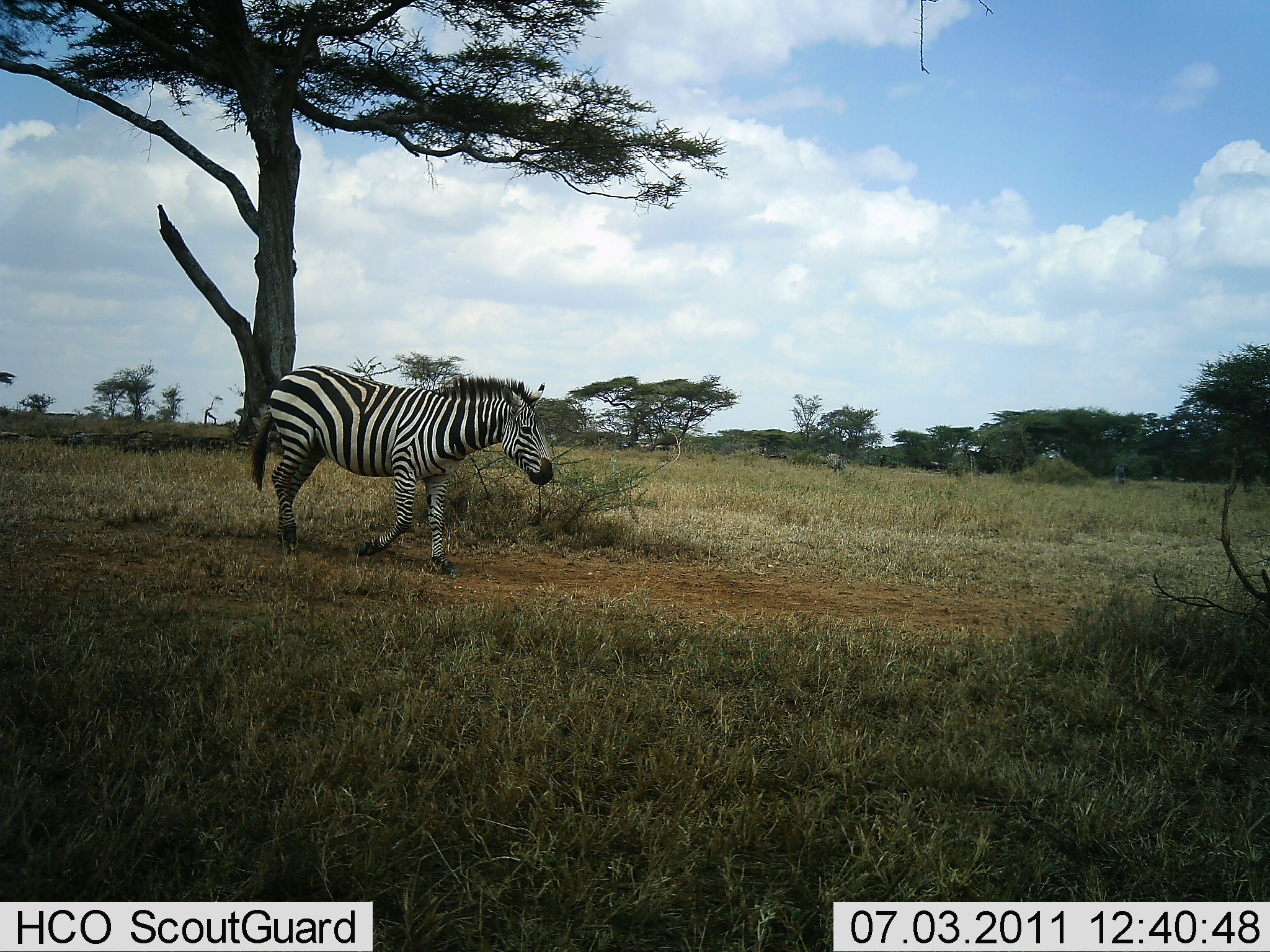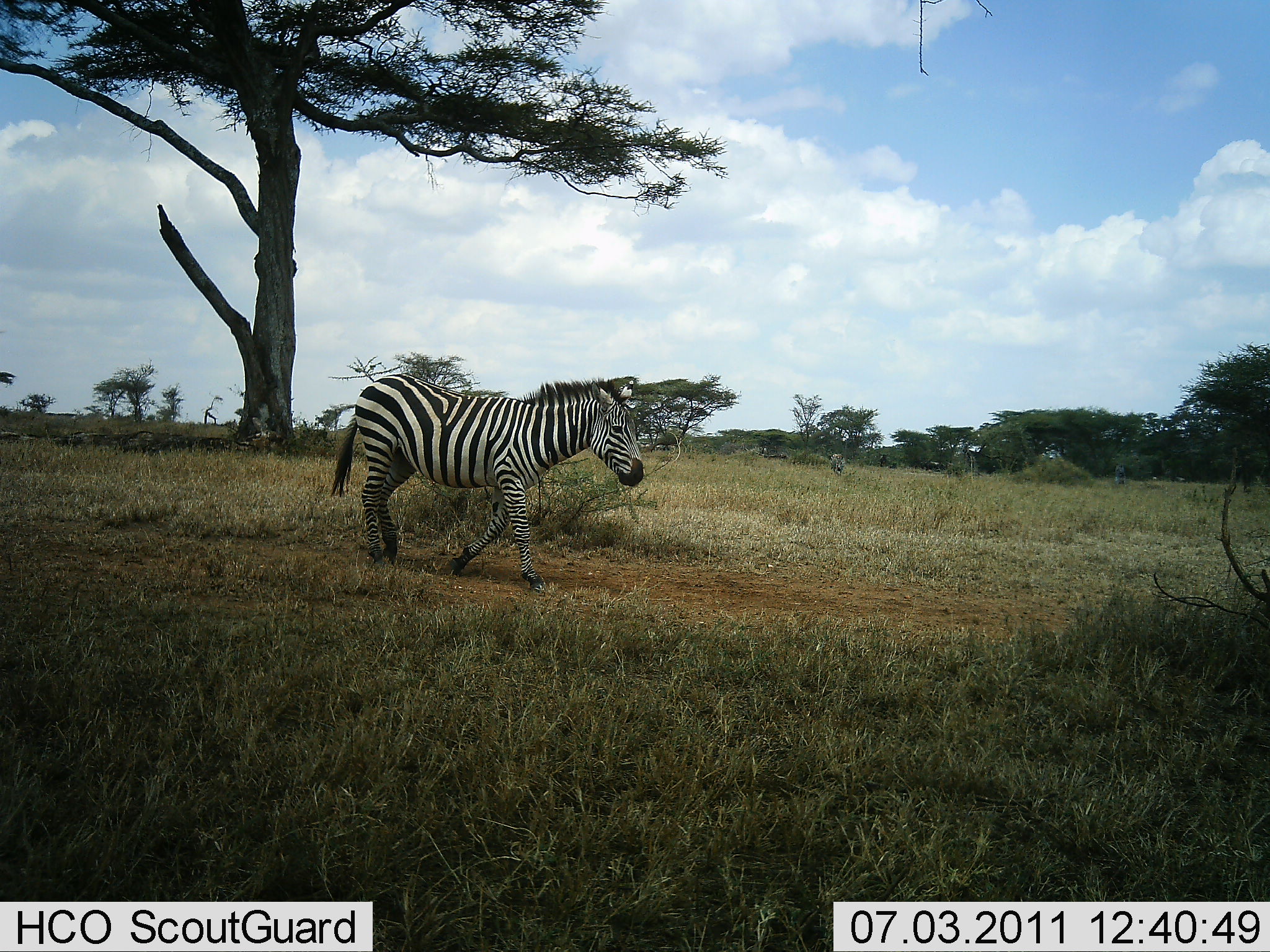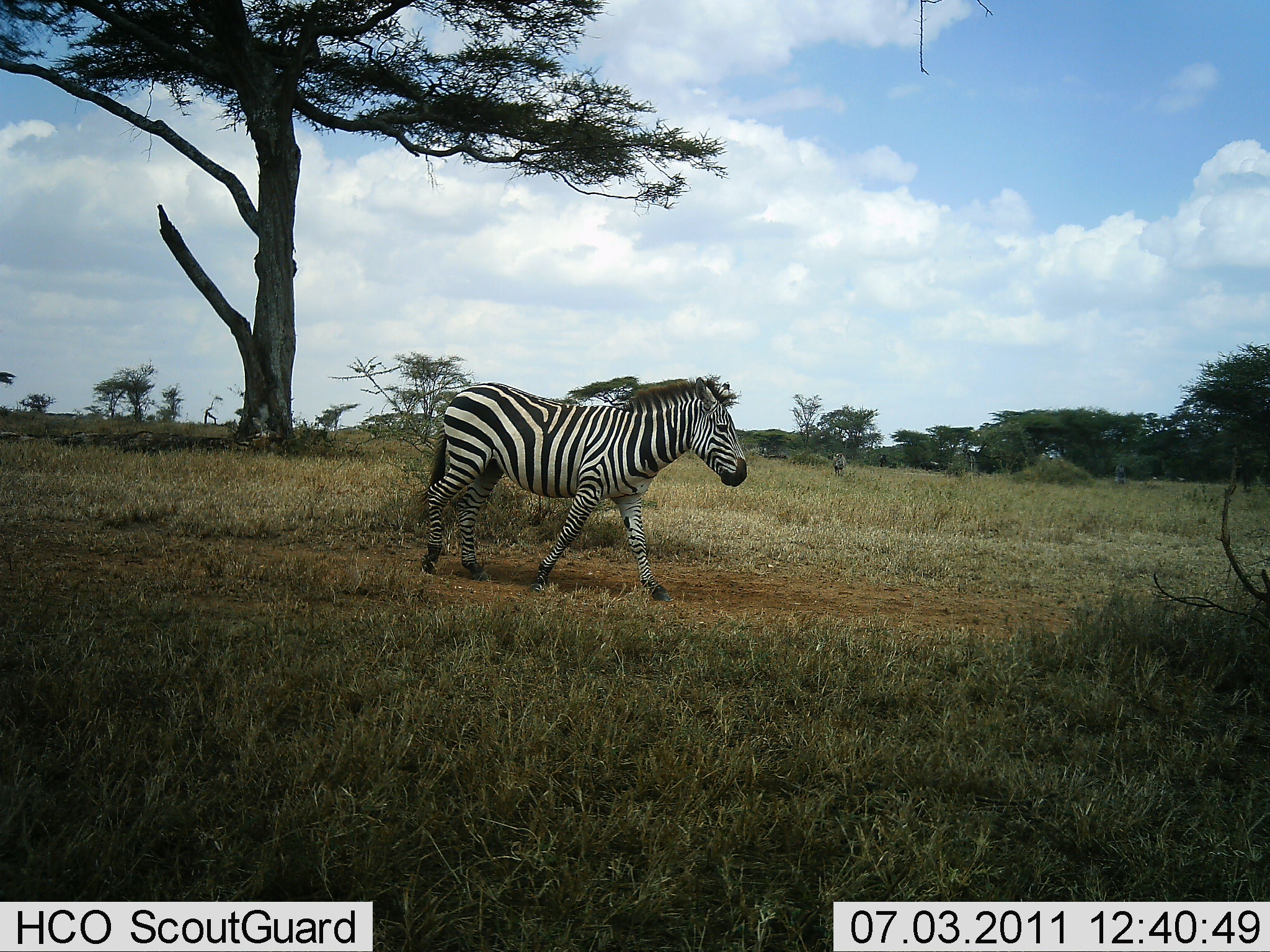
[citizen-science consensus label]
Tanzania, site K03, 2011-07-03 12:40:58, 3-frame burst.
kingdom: Animalia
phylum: Chordata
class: Mammalia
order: Perissodactyla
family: Equidae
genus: Equus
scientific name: Equus quagga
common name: plains zebra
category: zebra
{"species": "zebra (plains zebra) (Equus quagga)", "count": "2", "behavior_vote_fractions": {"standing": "20%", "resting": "0%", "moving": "100%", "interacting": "0%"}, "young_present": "0%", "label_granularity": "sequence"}